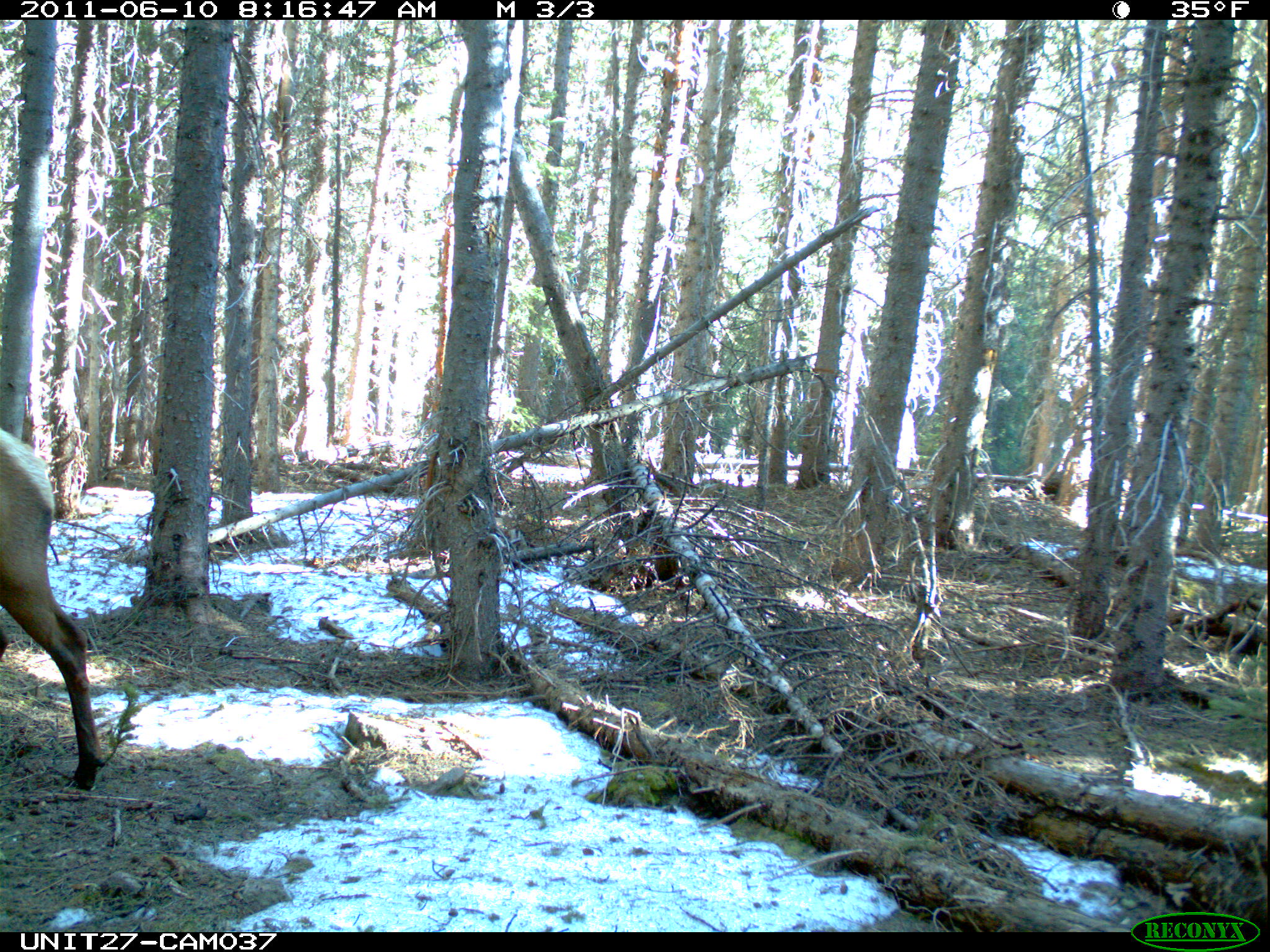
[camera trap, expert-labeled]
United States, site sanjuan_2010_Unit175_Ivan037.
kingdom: Animalia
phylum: Chordata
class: Mammalia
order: Artiodactyla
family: Cervidae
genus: Cervus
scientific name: Cervus elaphus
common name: red deer